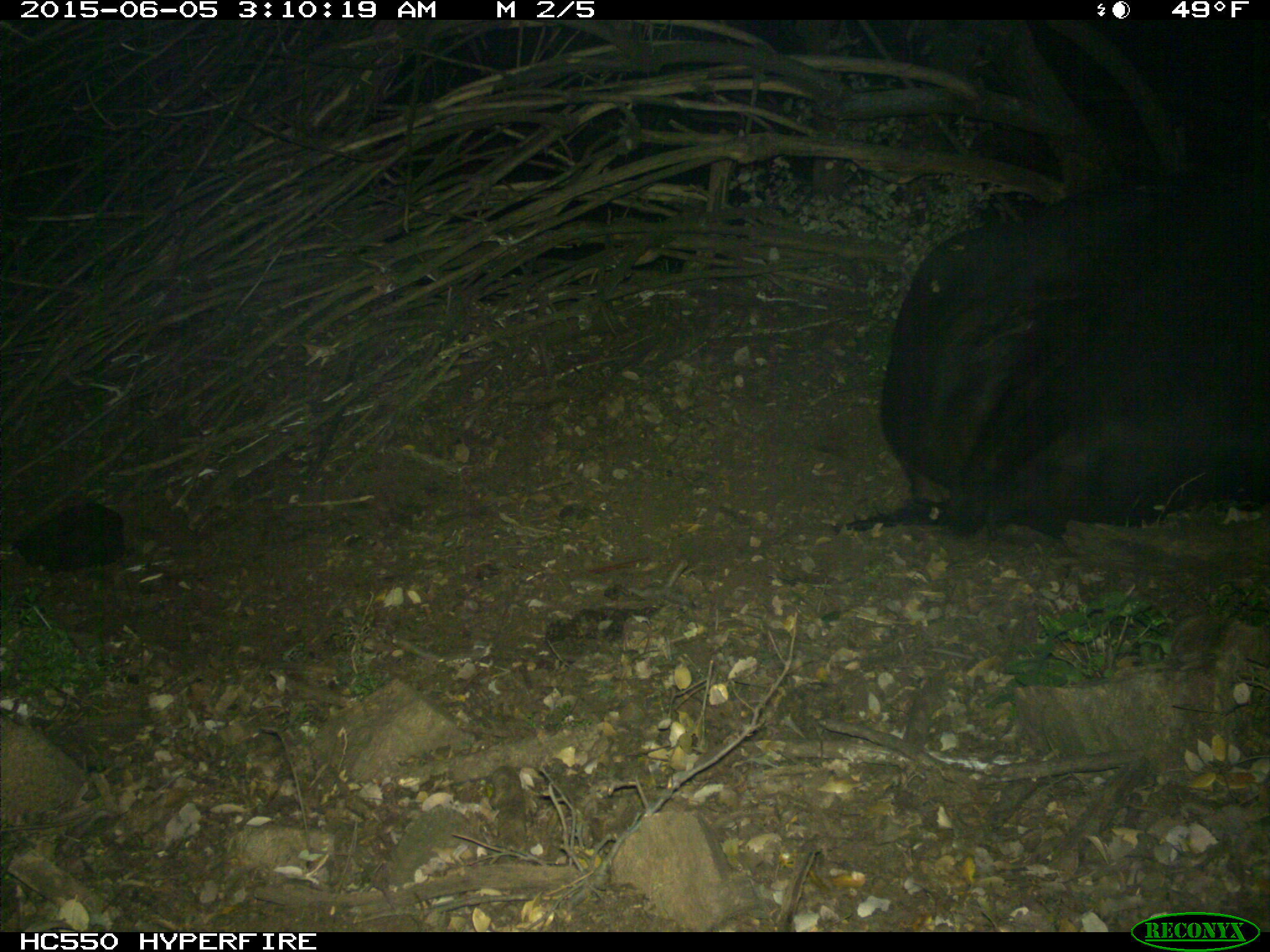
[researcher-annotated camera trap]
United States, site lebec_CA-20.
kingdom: Animalia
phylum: Chordata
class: Mammalia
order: Artiodactyla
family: Bovidae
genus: Bos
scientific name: Bos taurus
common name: domestic cow